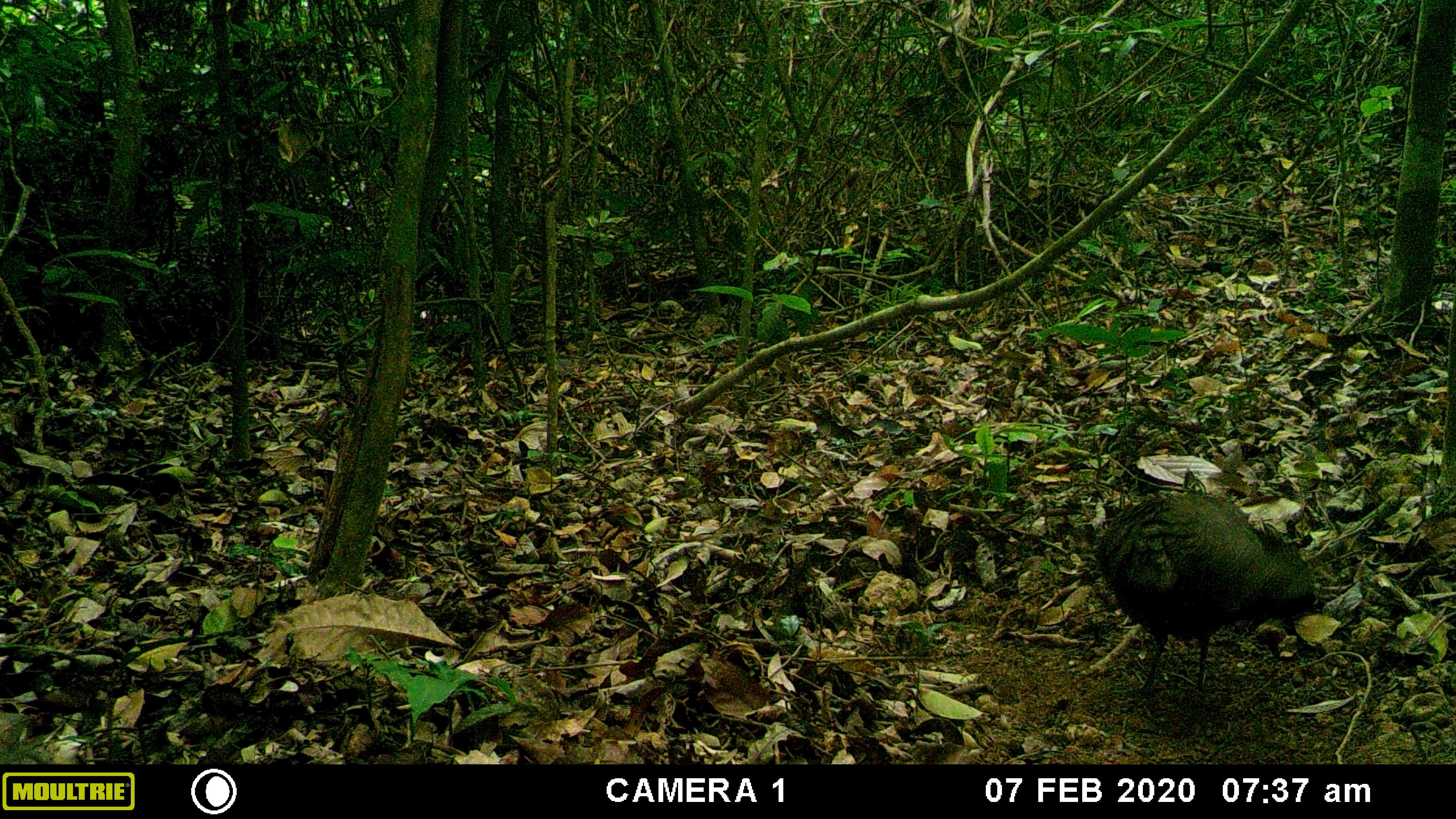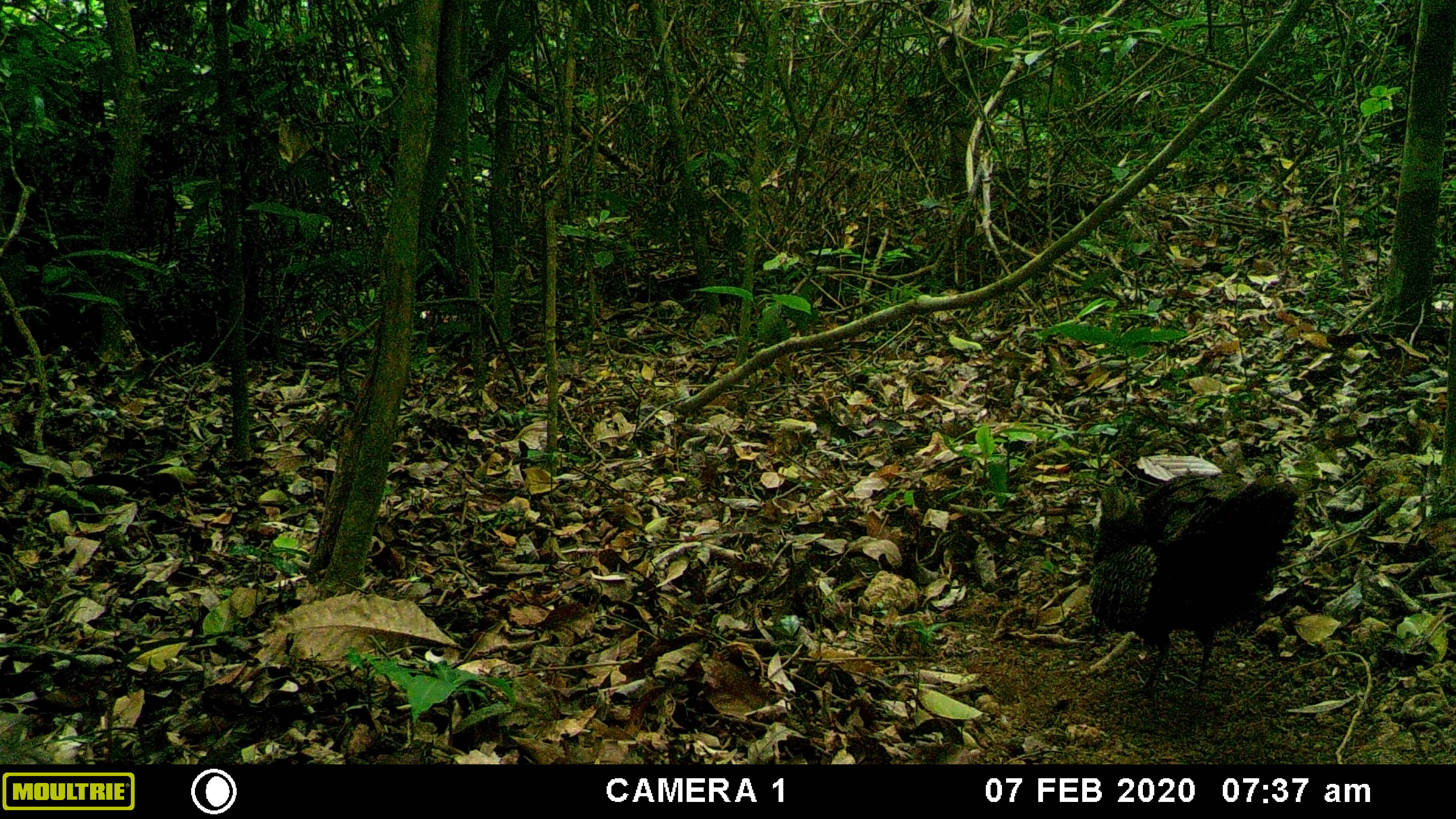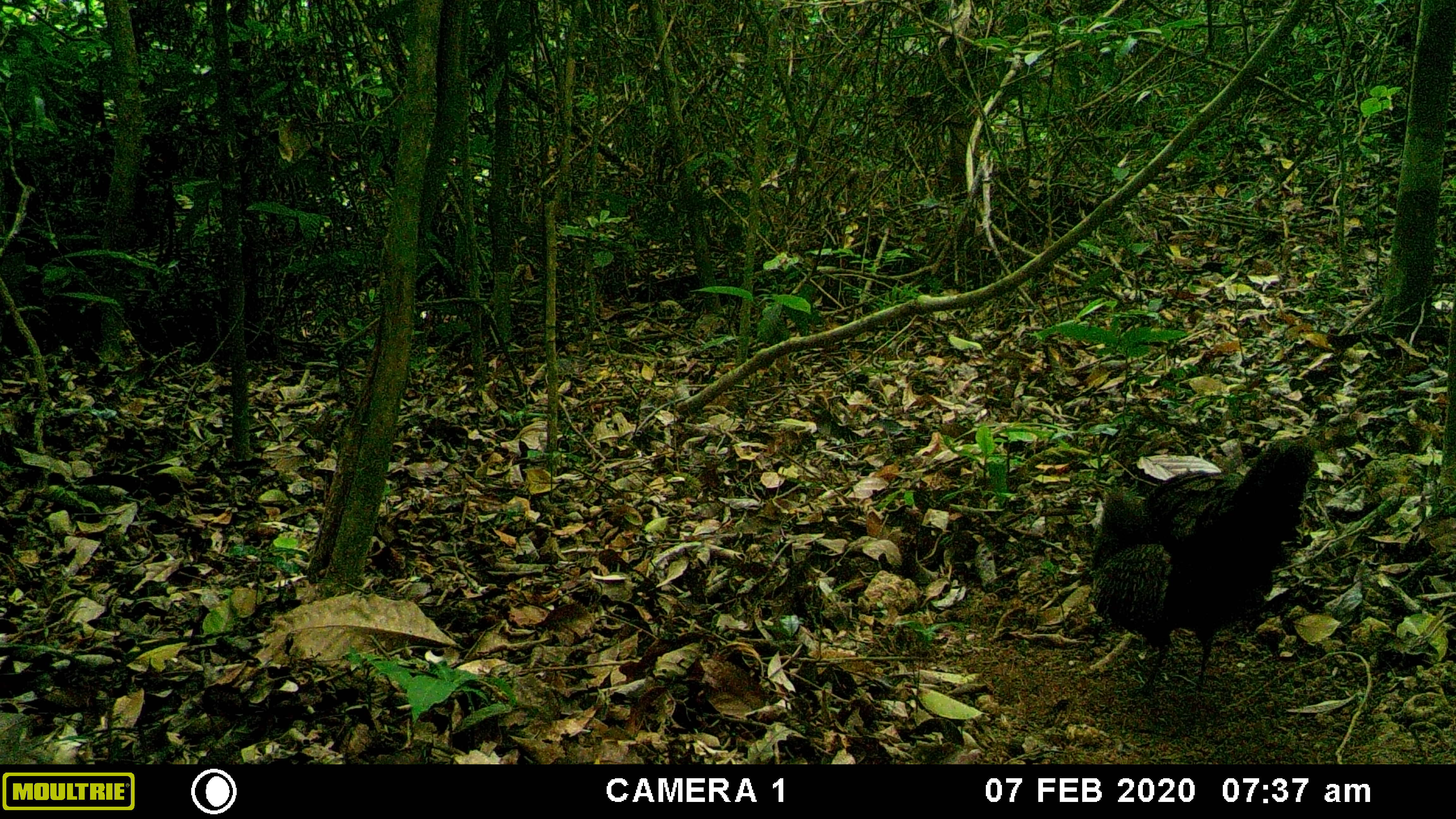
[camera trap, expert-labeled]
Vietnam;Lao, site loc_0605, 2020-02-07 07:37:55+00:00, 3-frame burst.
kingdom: Animalia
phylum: Chordata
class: Aves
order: Galliformes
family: Phasianidae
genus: Polyplectron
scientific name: Polyplectron bicalcaratum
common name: gray peacock-pheasant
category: grey peacock pheasant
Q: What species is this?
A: Grey peacock pheasant (gray peacock-pheasant) (Polyplectron bicalcaratum).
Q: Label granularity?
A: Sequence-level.